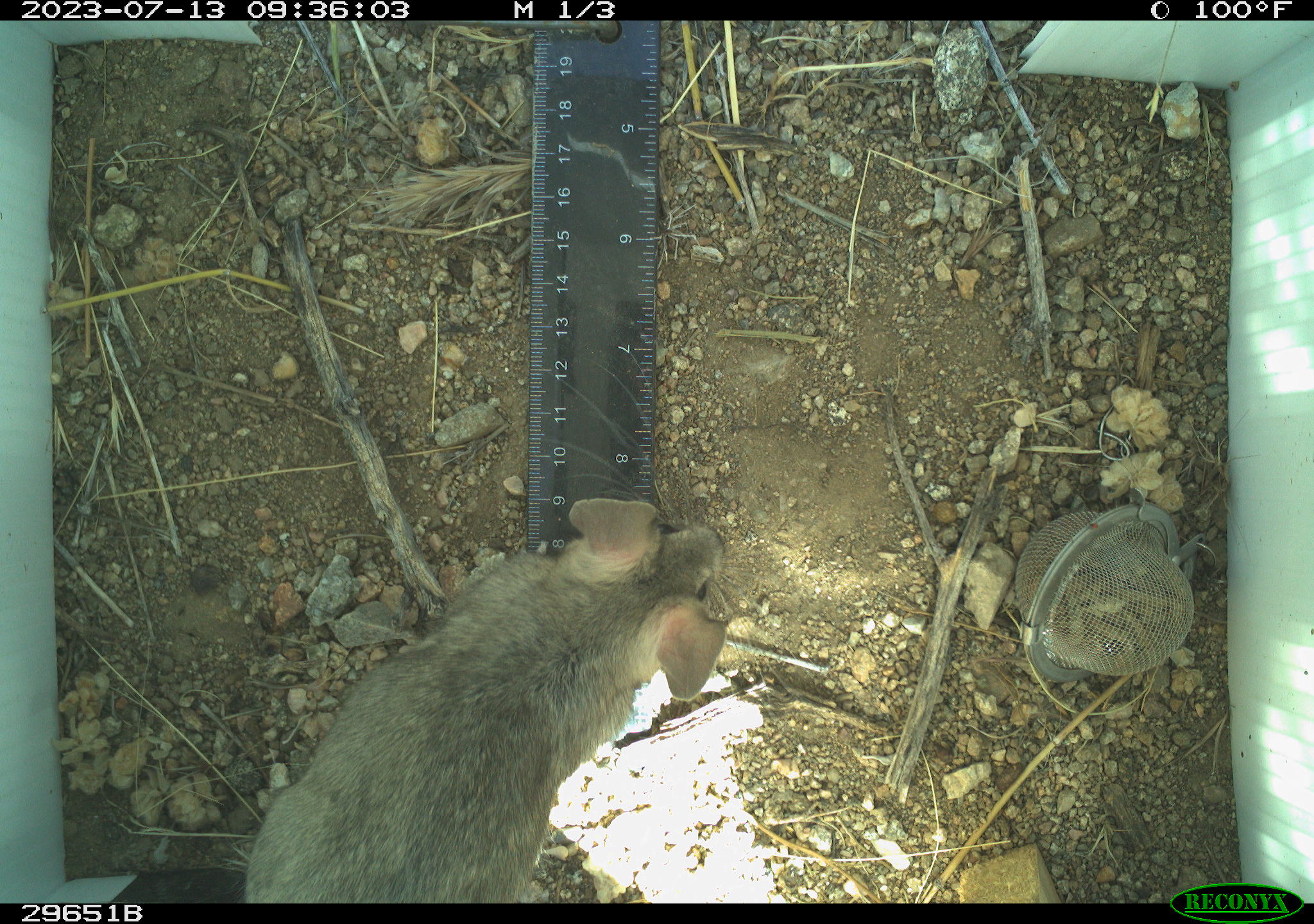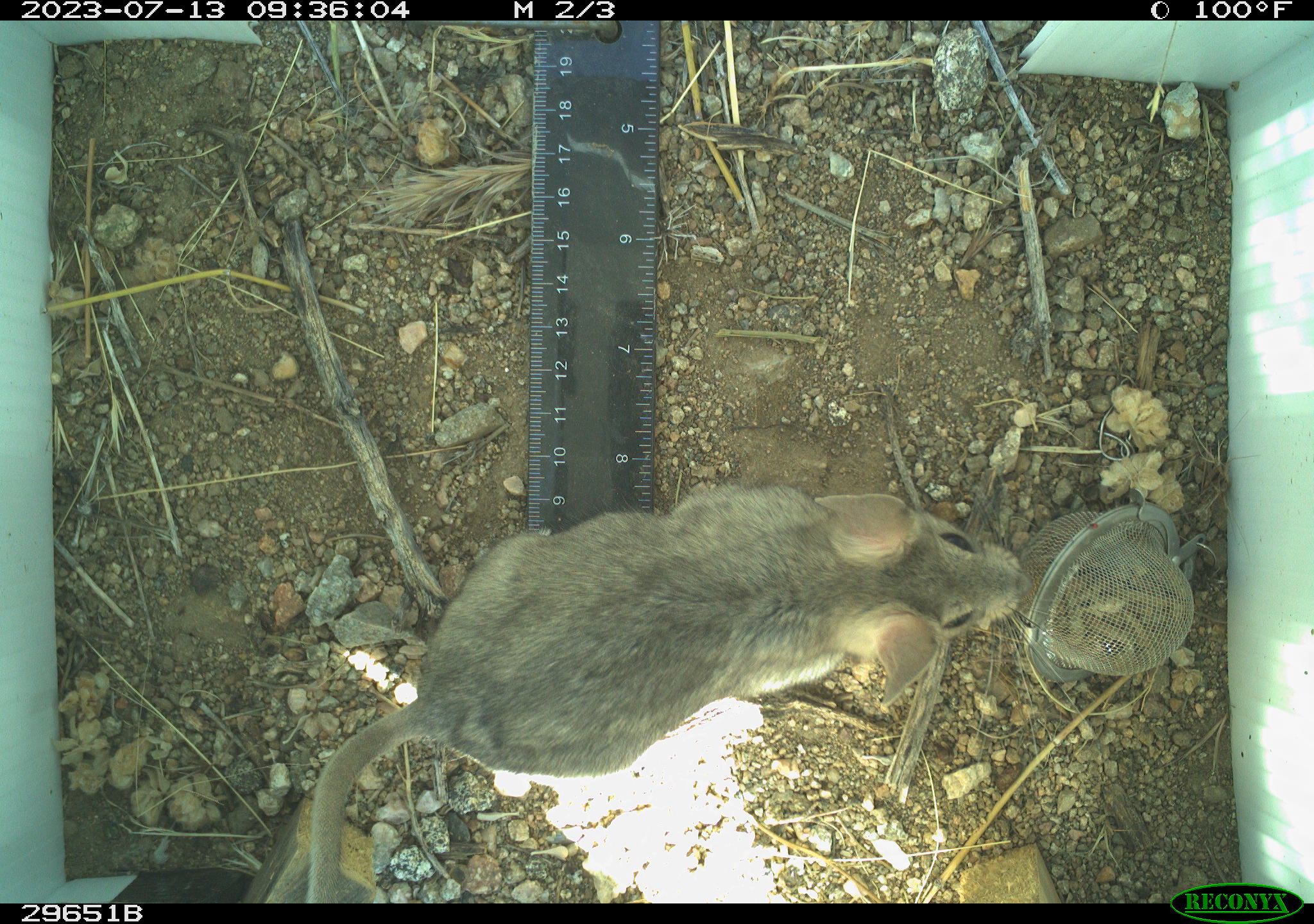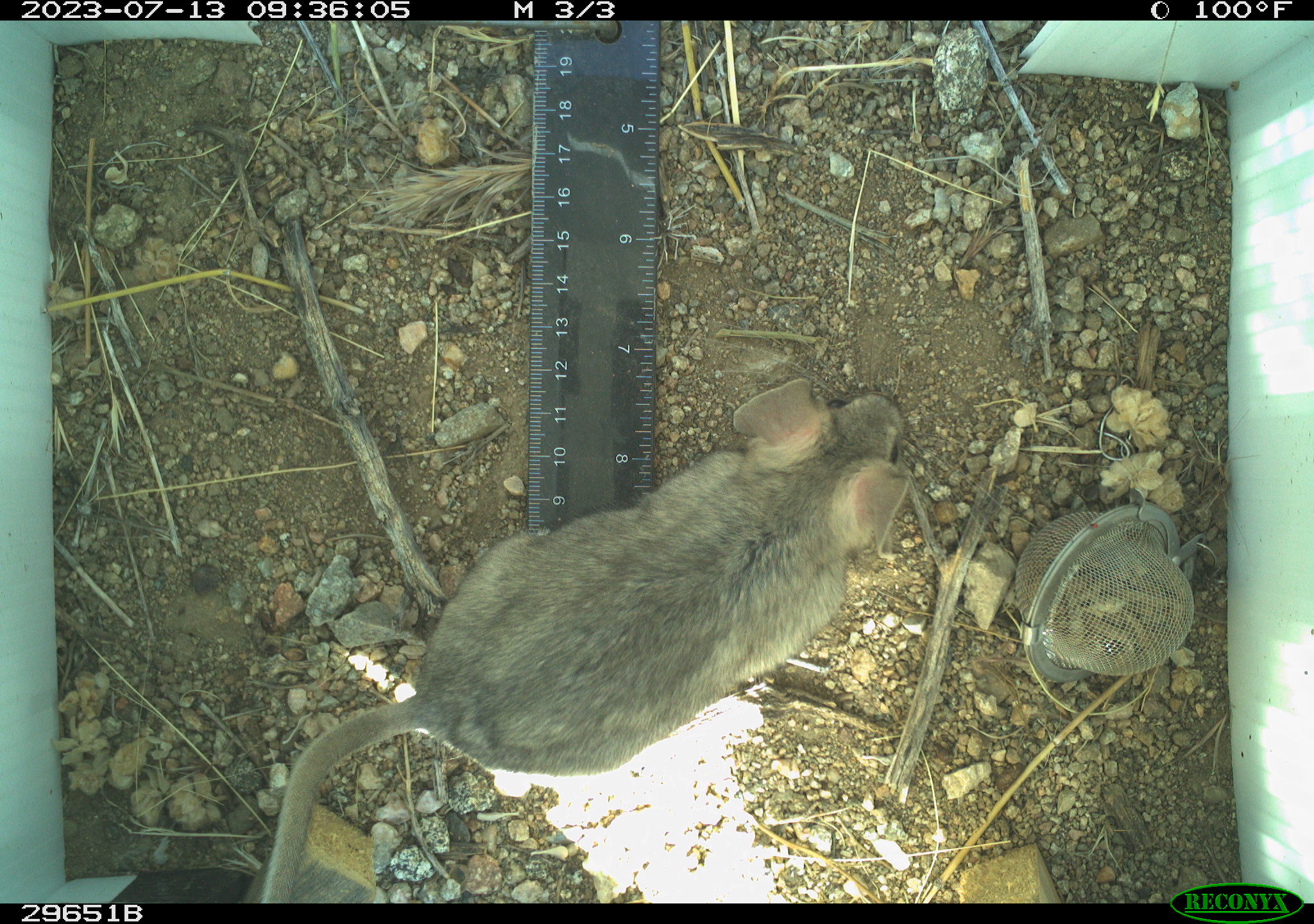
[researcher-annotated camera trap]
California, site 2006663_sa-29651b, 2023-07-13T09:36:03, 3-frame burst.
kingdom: Animalia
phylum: Chordata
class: Mammalia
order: Rodentia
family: Cricetidae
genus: Neotoma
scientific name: Neotoma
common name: pack rat or woodrat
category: neotoma species